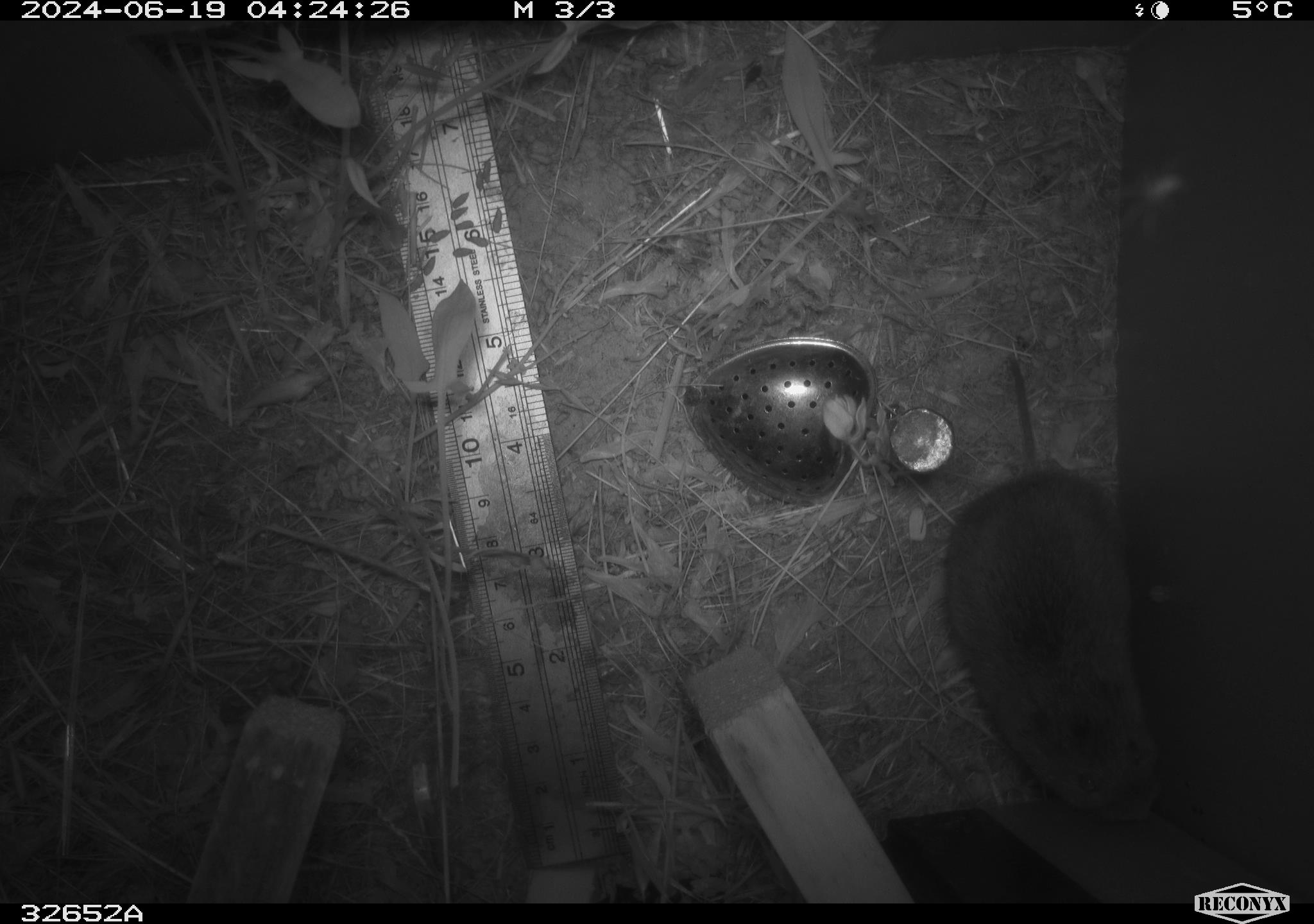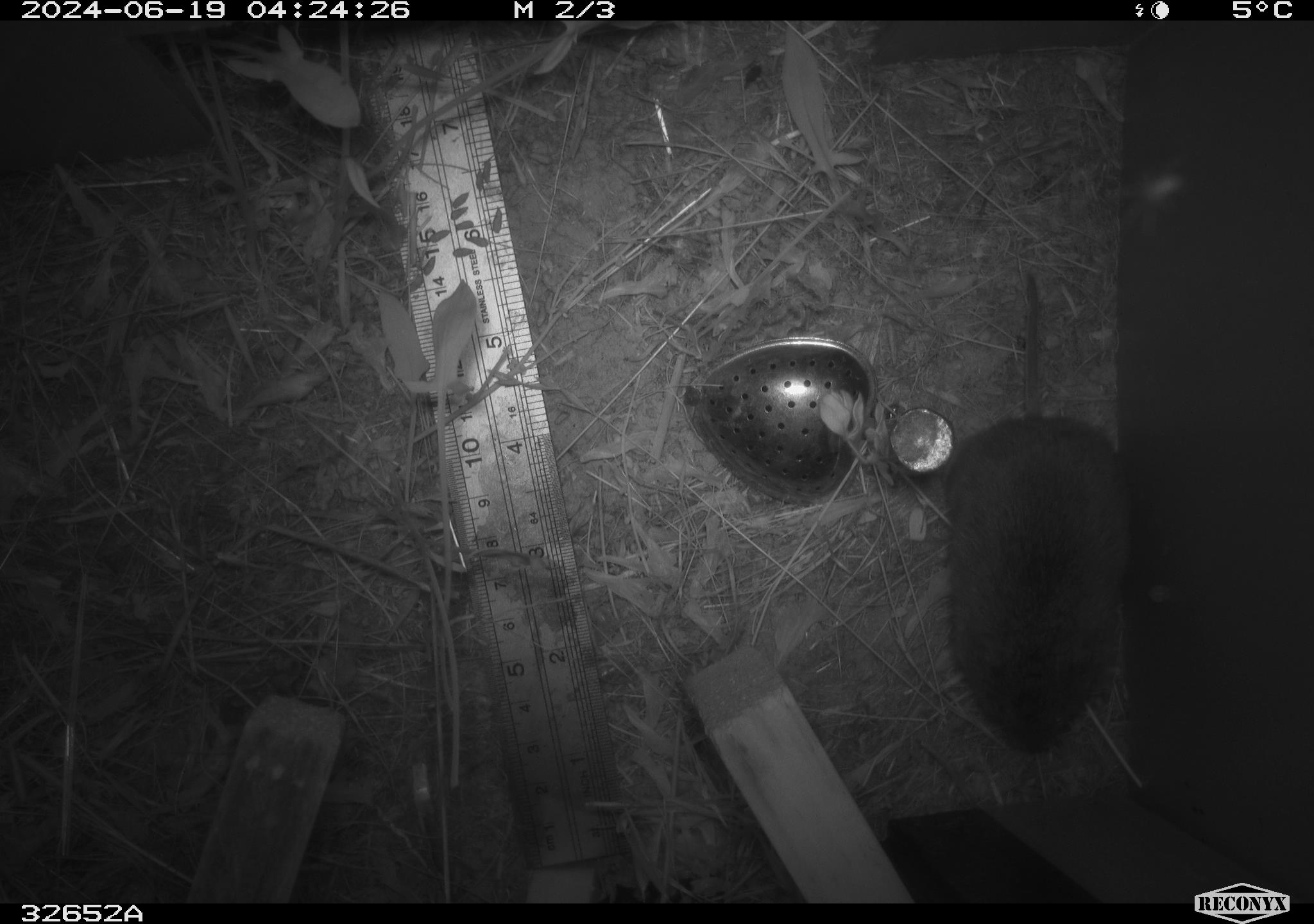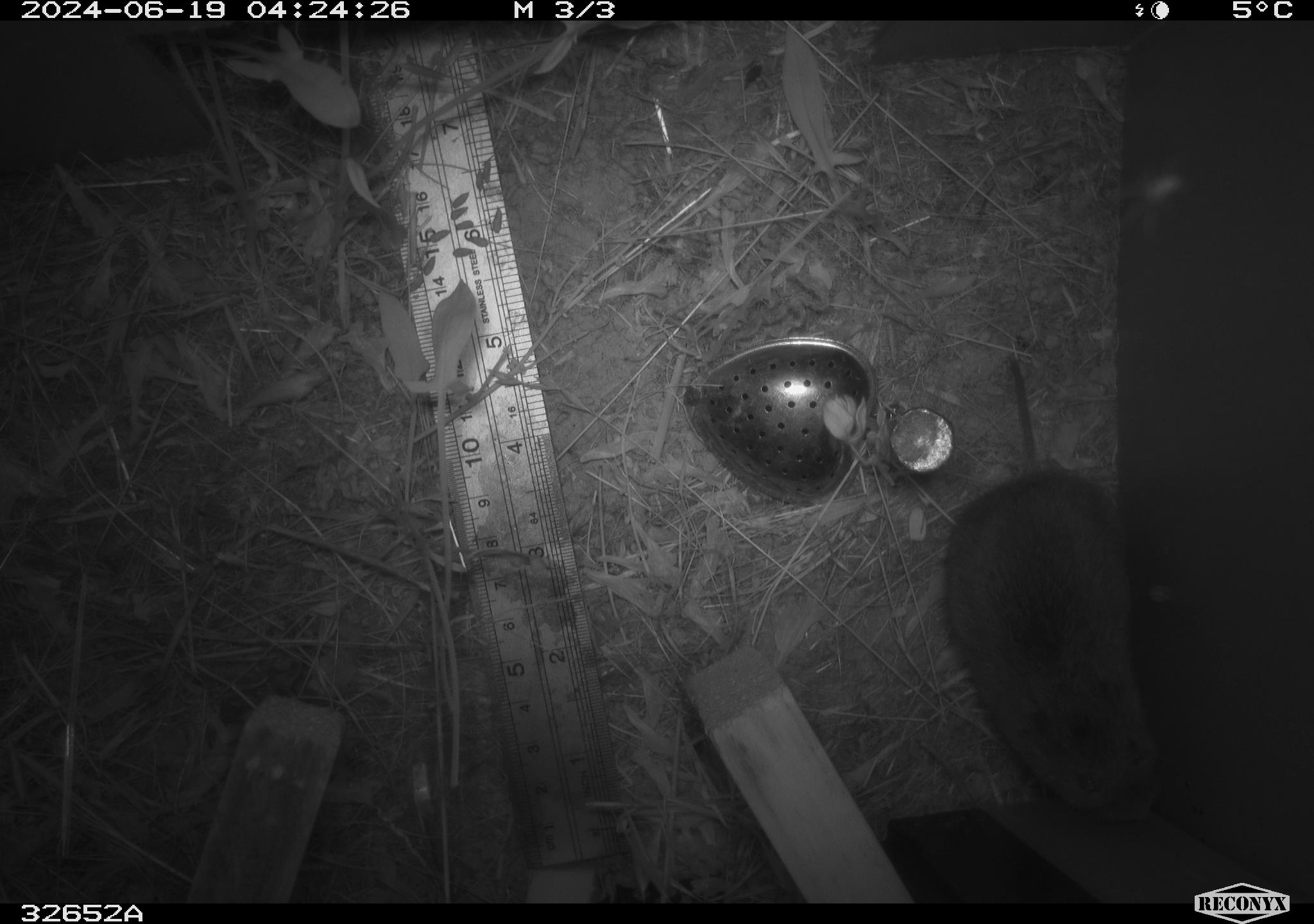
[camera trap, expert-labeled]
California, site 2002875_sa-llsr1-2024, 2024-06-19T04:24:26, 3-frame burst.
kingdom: Animalia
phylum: Chordata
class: Mammalia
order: Rodentia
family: Cricetidae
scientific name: Arvicolinae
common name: voles, lemmings, and muskrats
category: arvicolinae subfamily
Arvicolinae subfamily (voles, lemmings, and muskrats) (Arvicolinae).